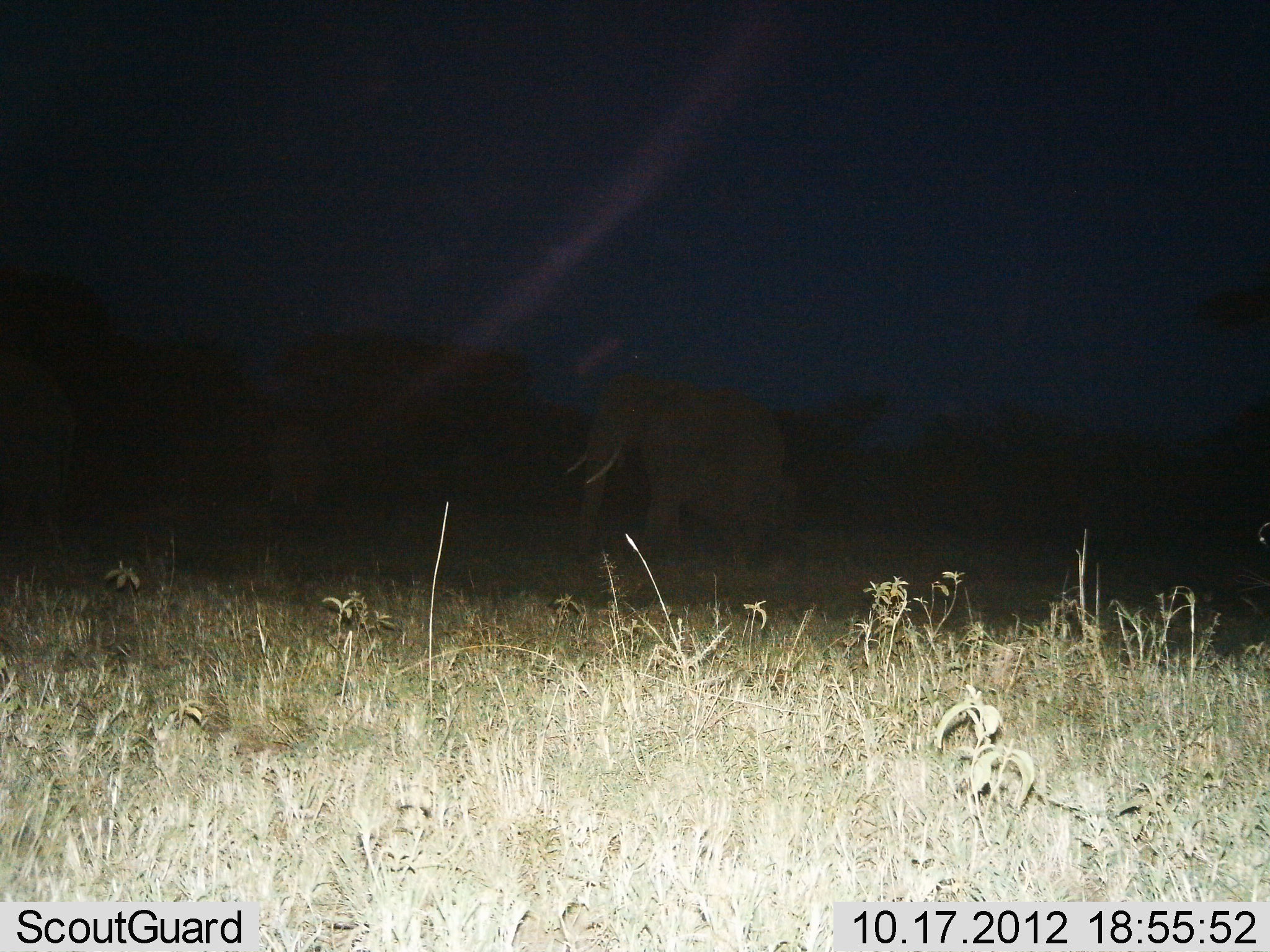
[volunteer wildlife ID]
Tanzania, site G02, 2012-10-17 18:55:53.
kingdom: Animalia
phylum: Chordata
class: Mammalia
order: Proboscidea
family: Elephantidae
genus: Loxodonta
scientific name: Loxodonta africana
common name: african bush elephant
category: elephant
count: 2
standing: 30%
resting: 0%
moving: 70%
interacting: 0%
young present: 0%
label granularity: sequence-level